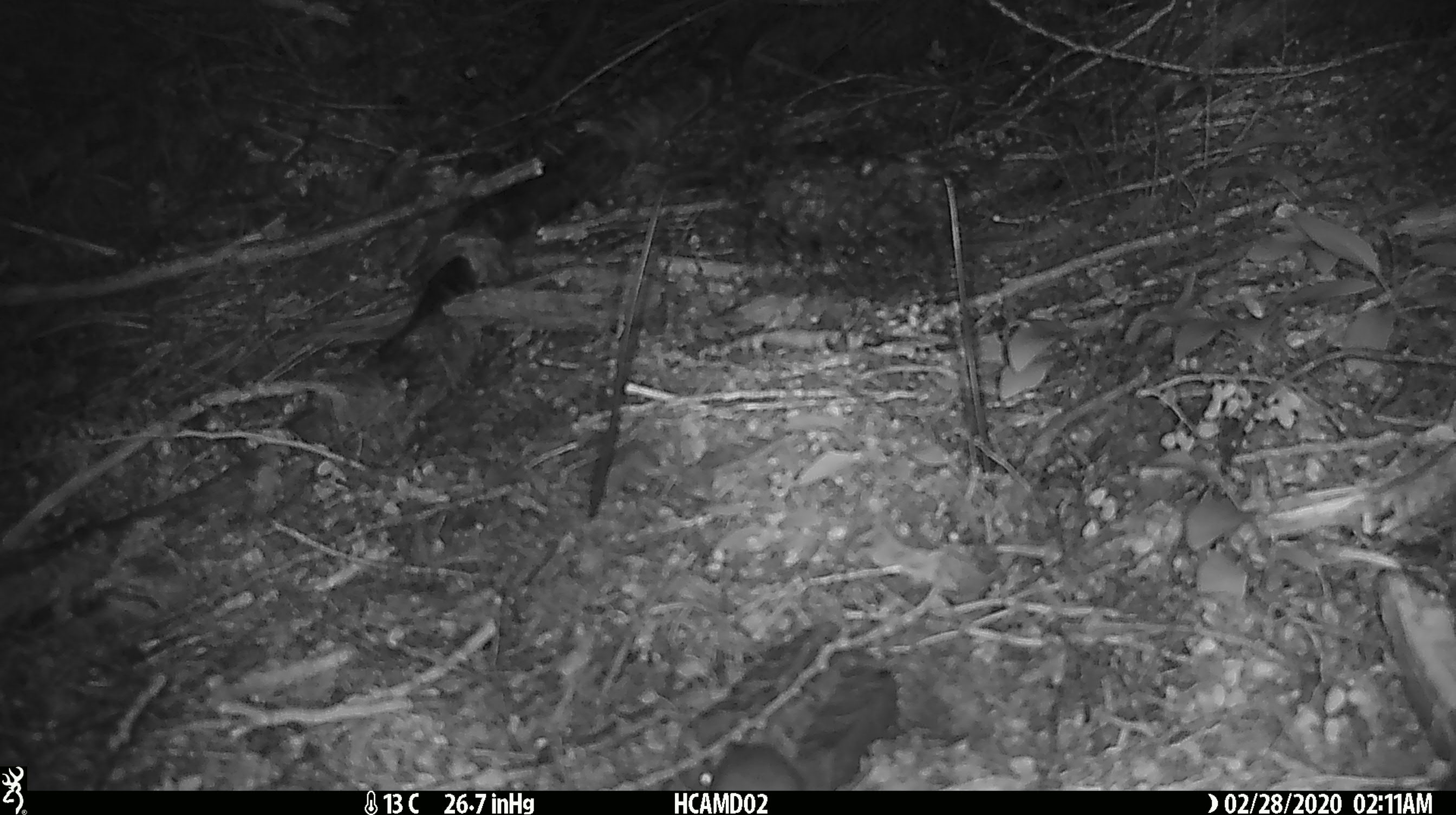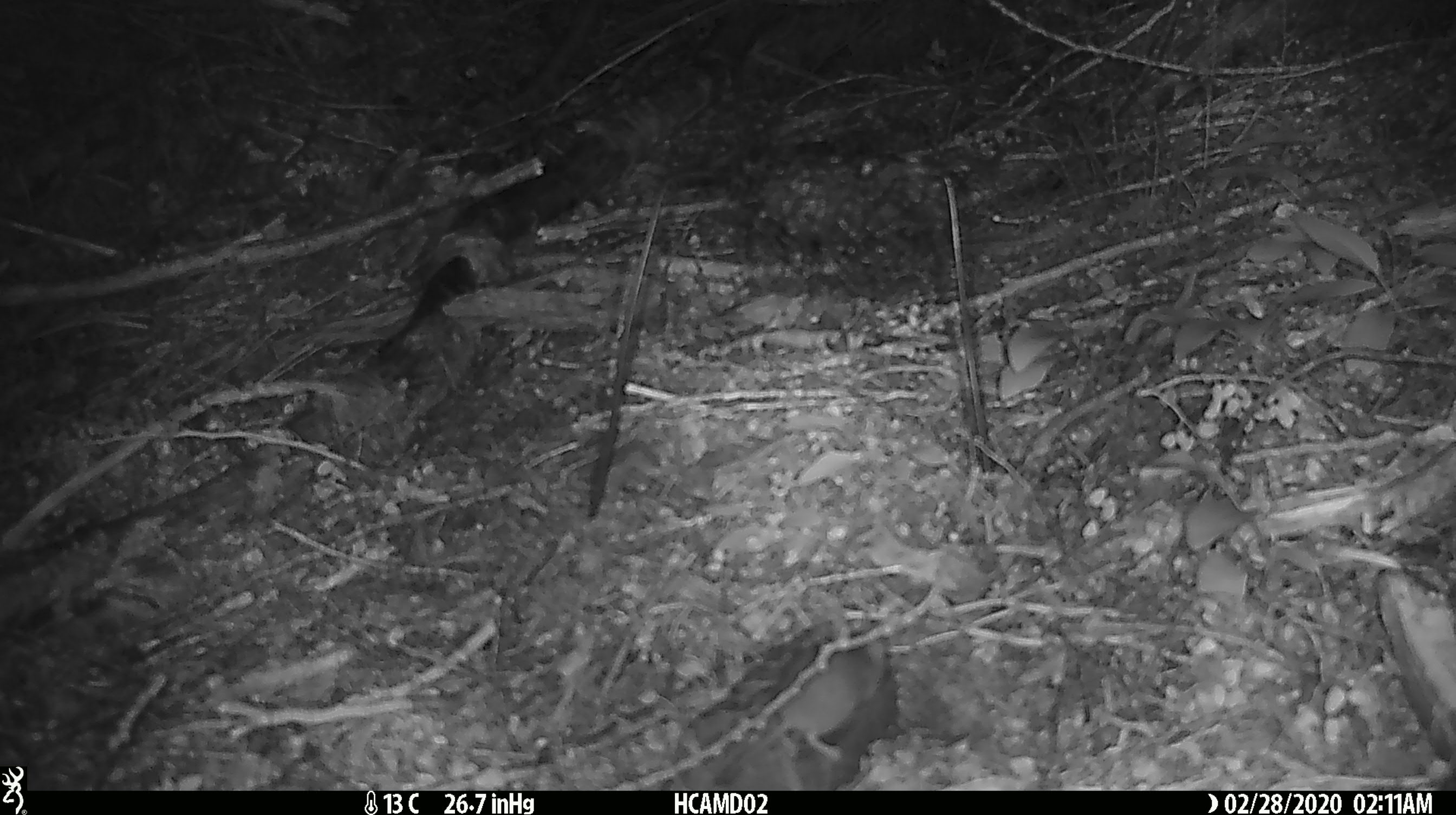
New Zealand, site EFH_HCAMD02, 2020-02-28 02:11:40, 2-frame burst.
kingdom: Animalia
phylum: Chordata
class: Mammalia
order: Rodentia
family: Muridae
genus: Mus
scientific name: Mus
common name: mouse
Mouse (Mus).